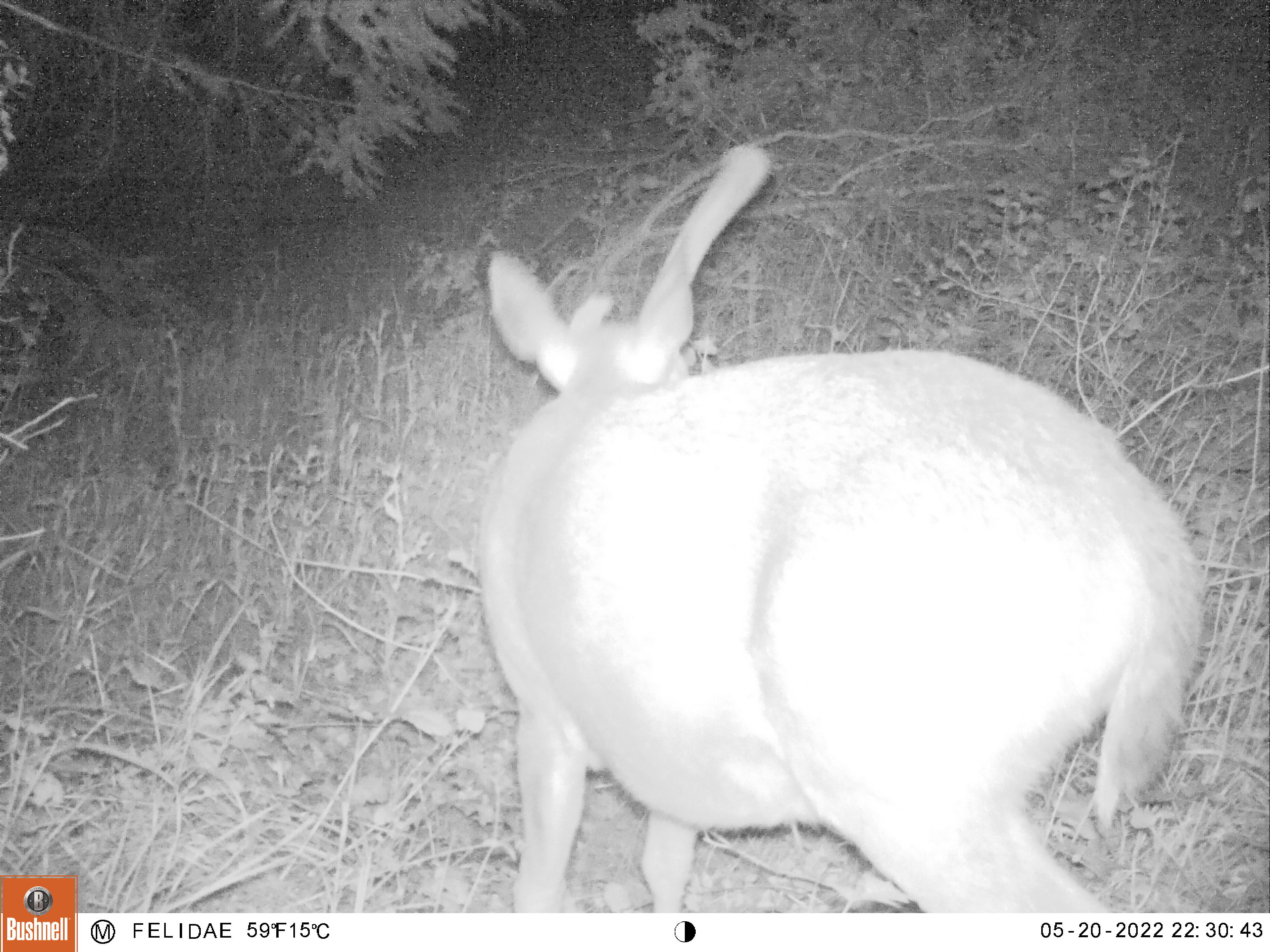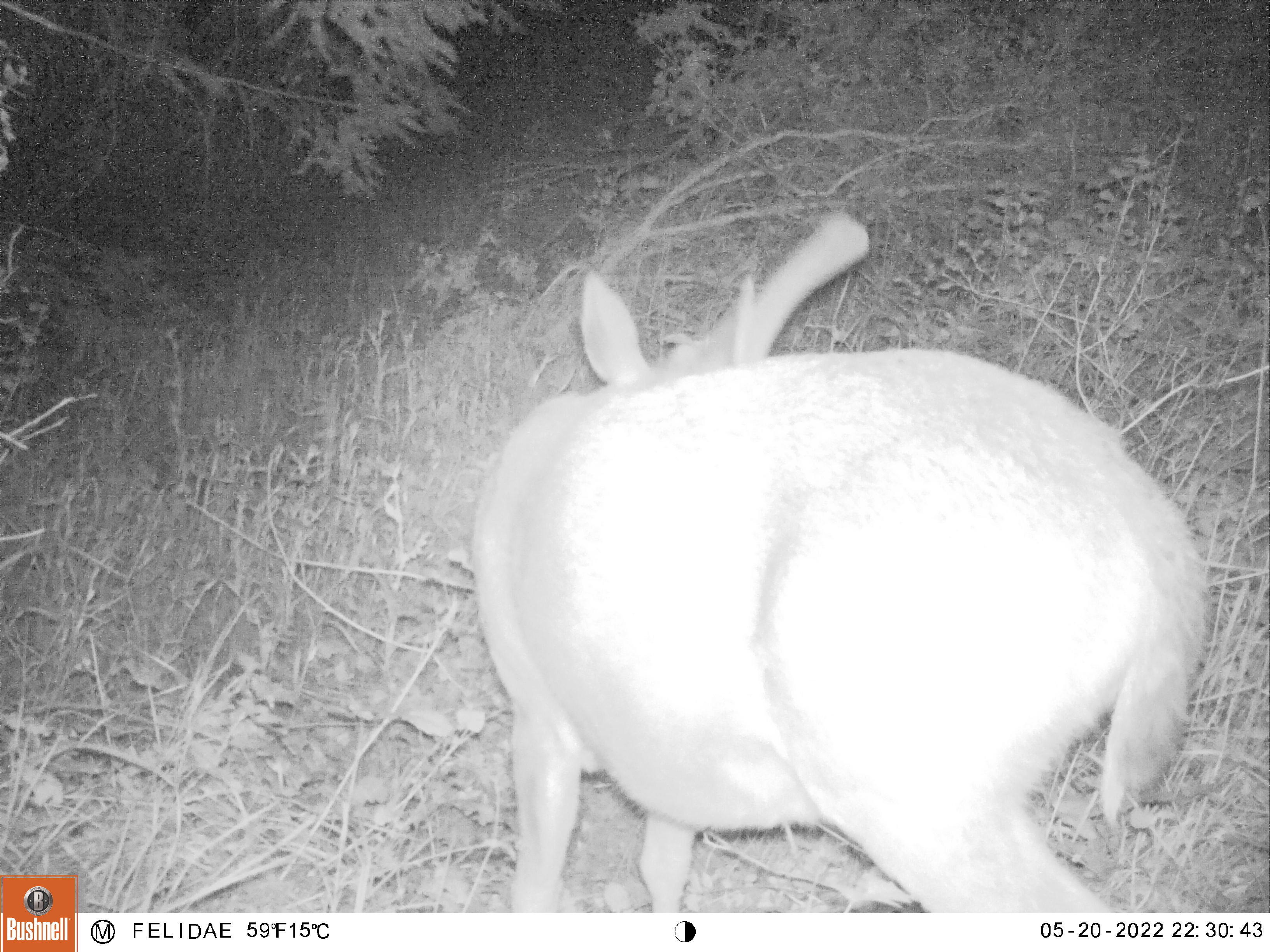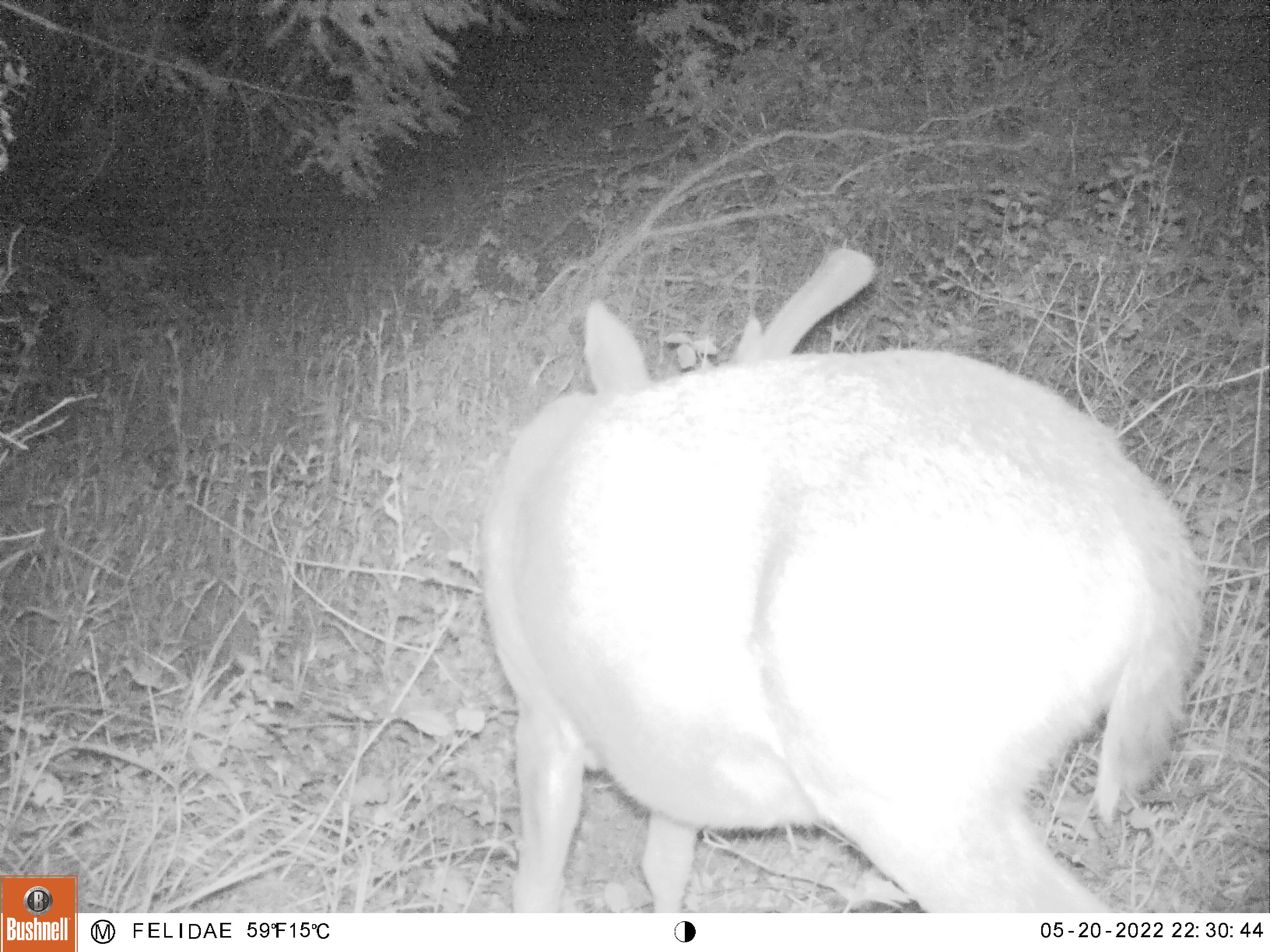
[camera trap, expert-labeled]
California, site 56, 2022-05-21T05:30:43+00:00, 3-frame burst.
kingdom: Animalia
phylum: Chordata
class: Mammalia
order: Artiodactyla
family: Cervidae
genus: Odocoileus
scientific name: Odocoileus hemionus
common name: mule deer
Mule deer (Odocoileus hemionus).